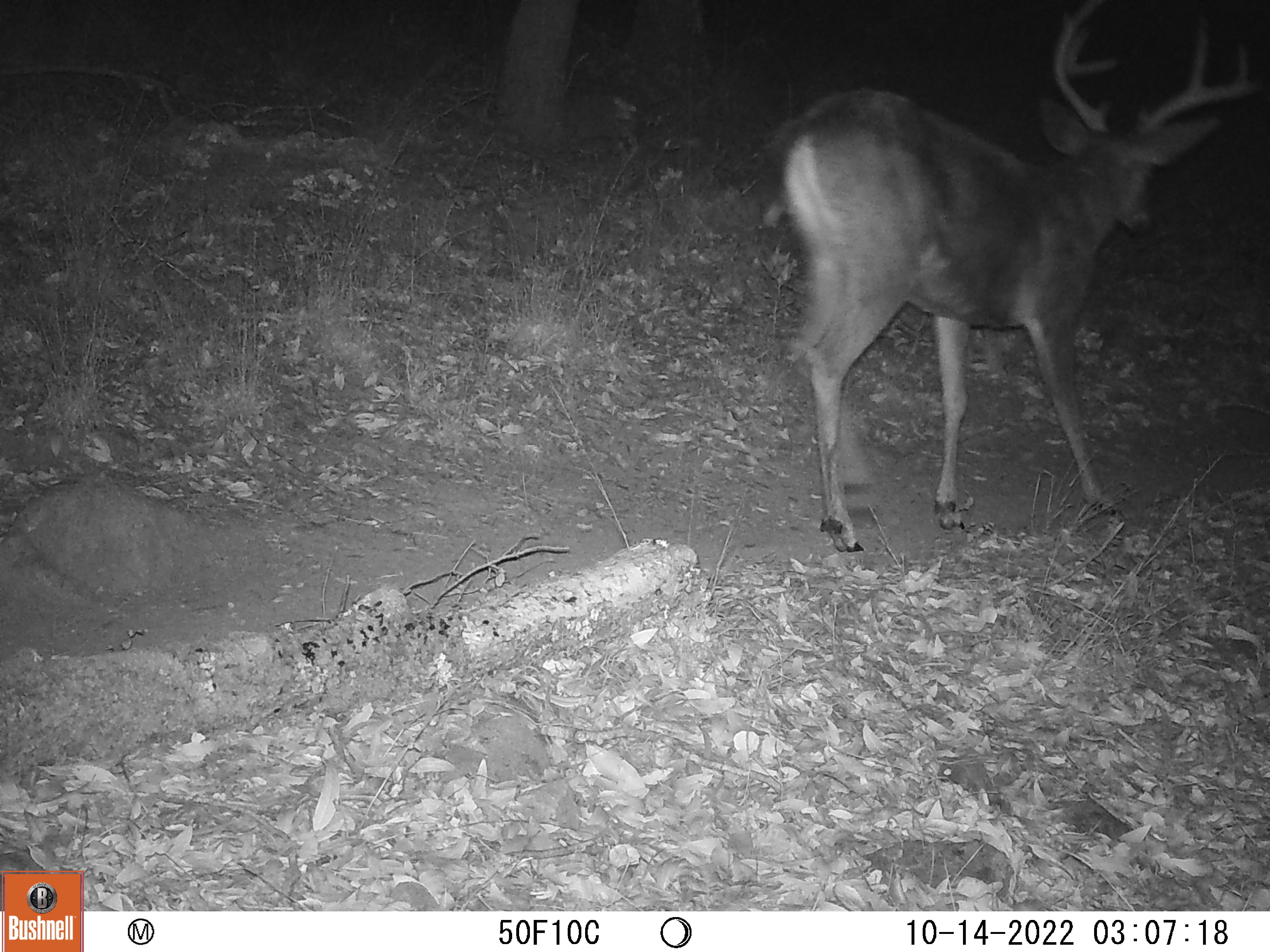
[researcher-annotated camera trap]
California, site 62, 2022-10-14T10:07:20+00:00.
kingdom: Animalia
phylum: Chordata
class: Mammalia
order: Artiodactyla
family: Cervidae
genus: Odocoileus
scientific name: Odocoileus hemionus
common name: mule deer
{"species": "mule deer (Odocoileus hemionus)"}